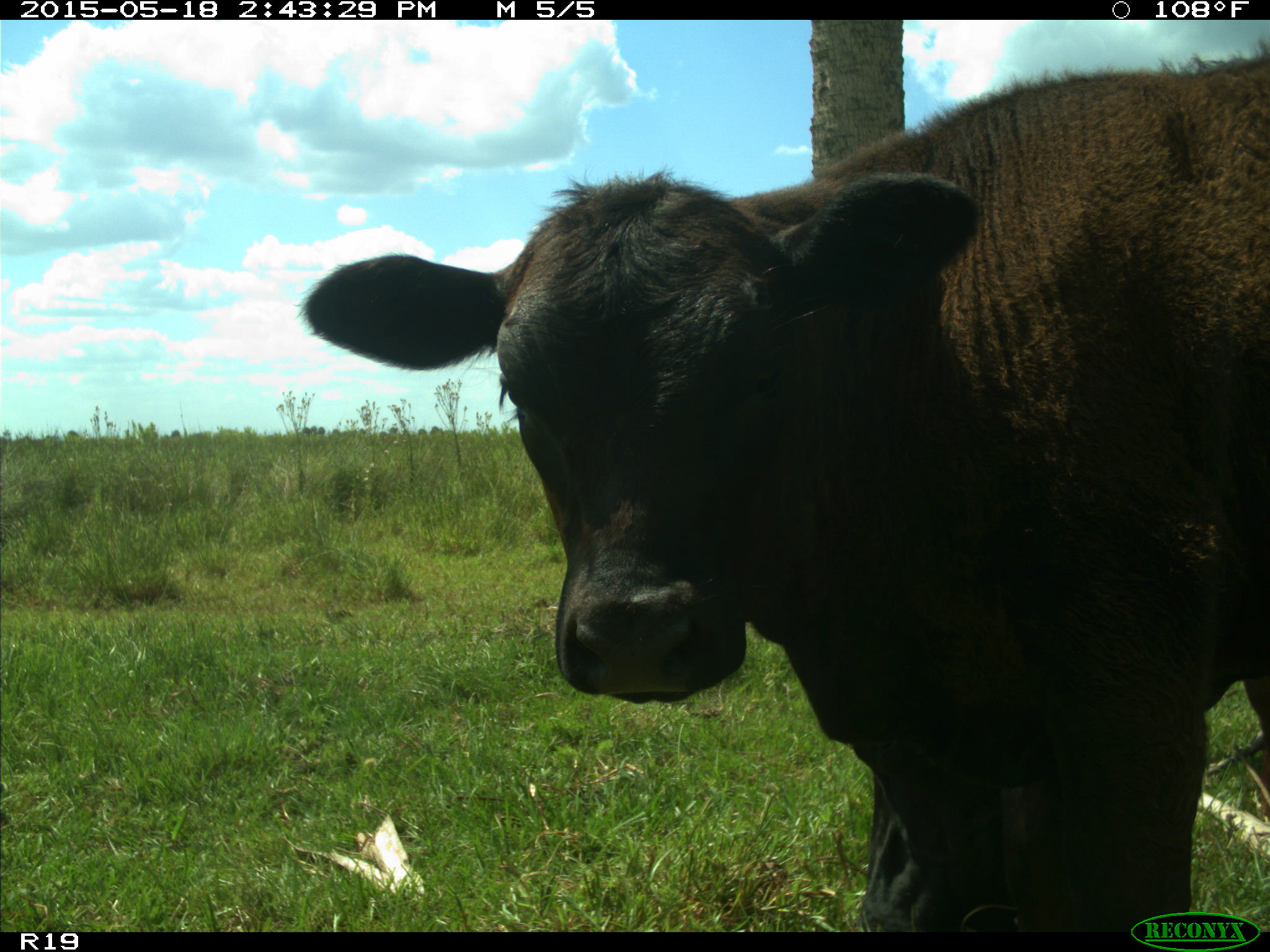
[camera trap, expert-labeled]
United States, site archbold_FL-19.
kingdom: Animalia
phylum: Chordata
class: Mammalia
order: Artiodactyla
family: Bovidae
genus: Bos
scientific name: Bos taurus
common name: domestic cow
Bos taurus (domestic cow).